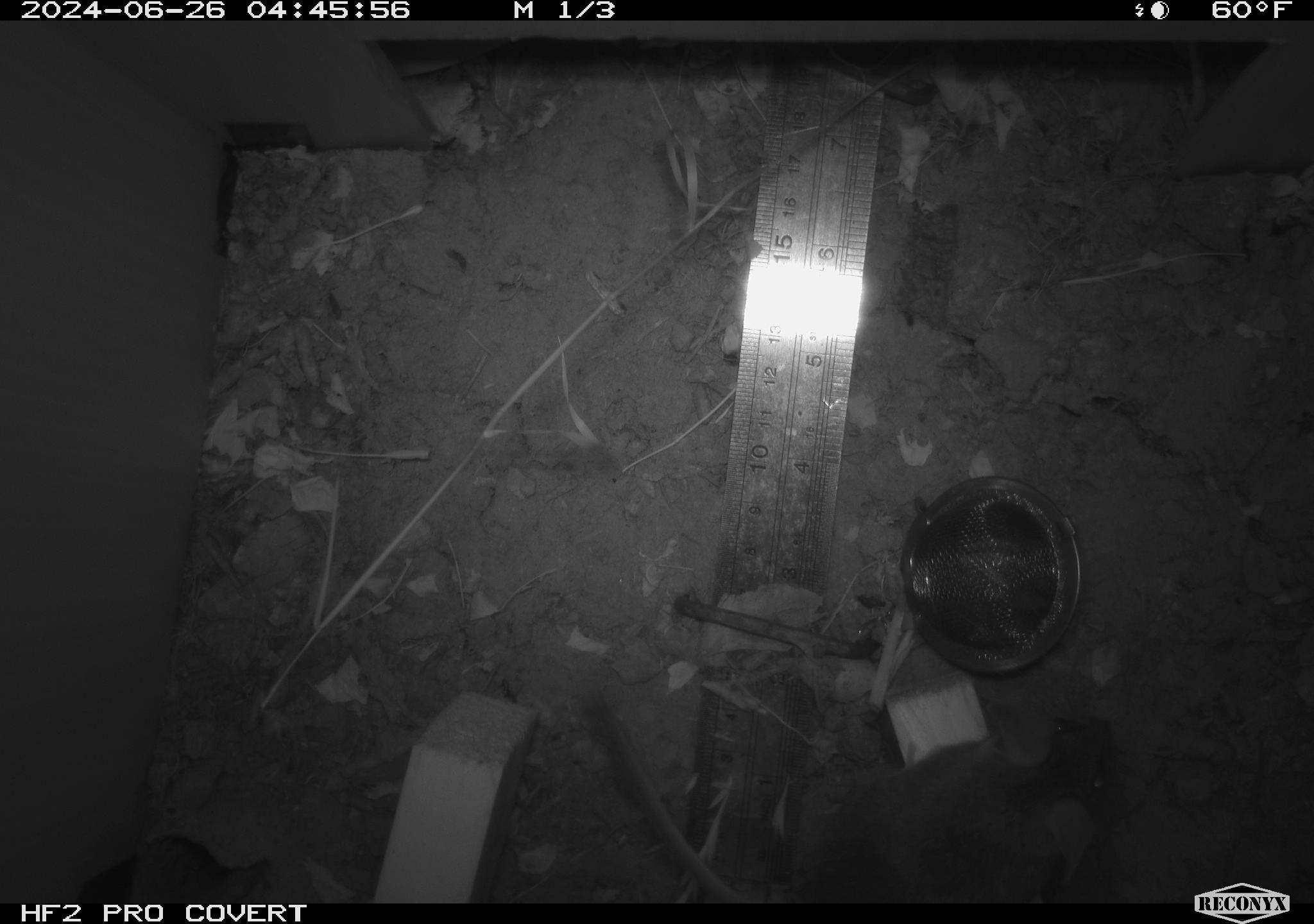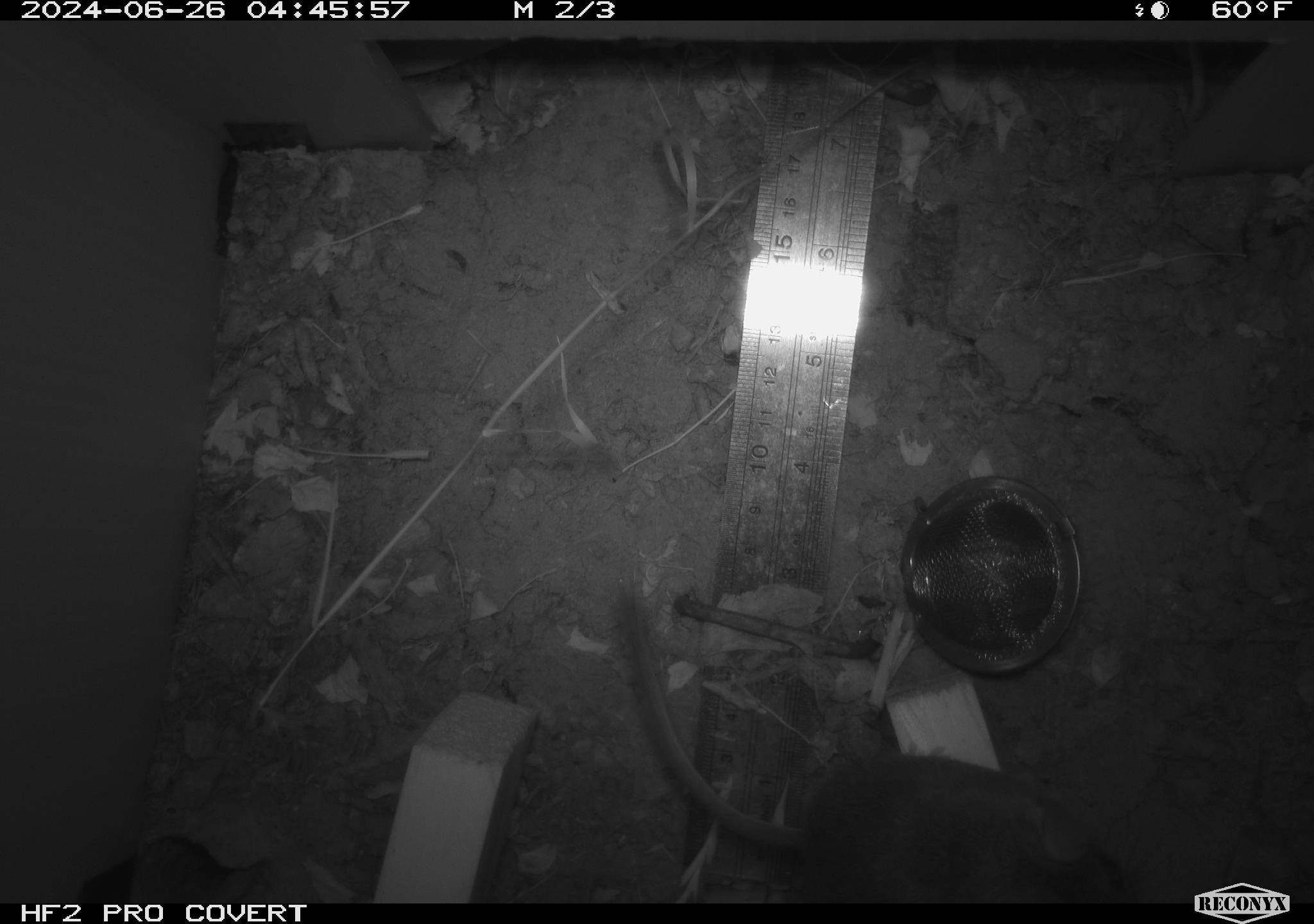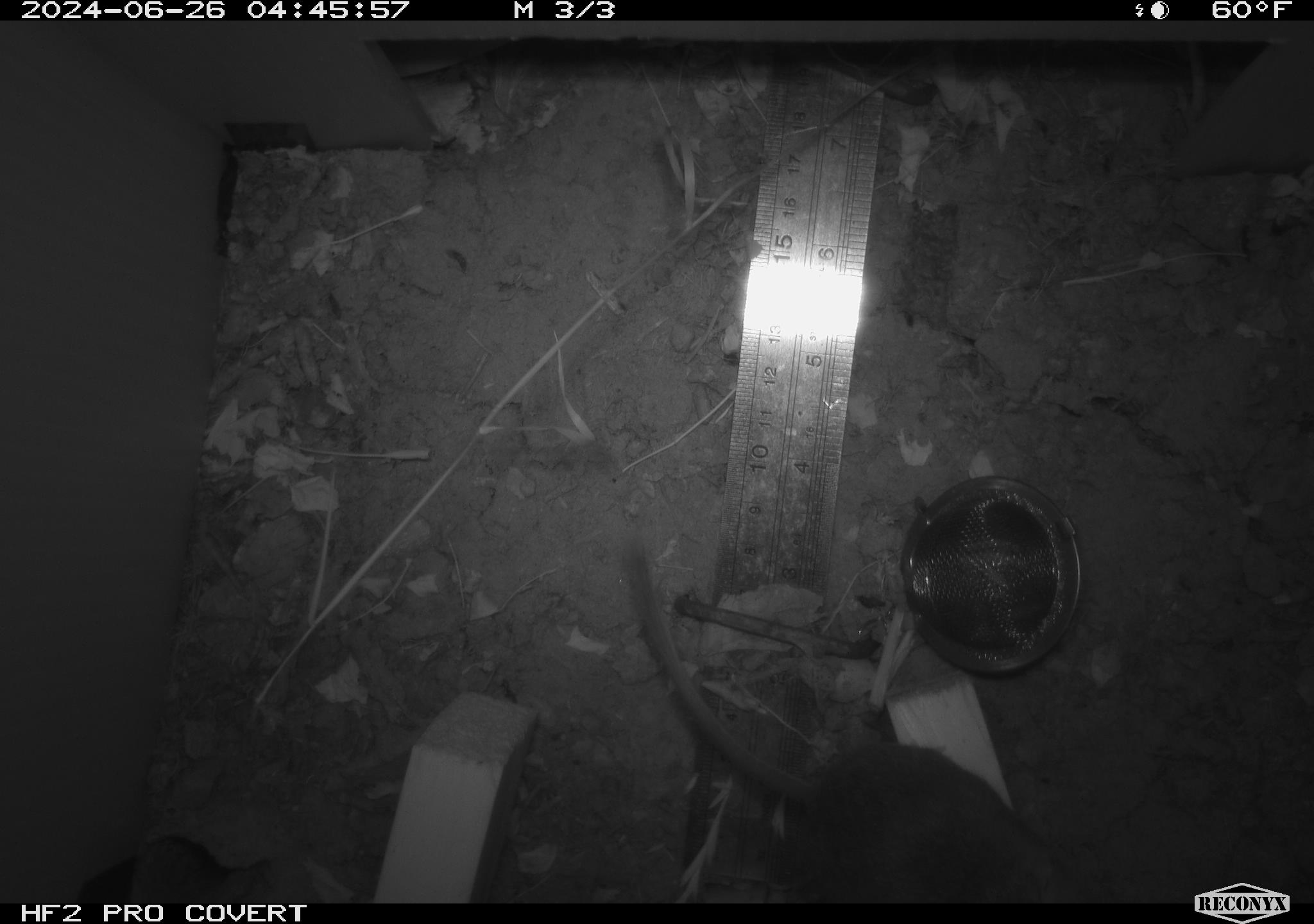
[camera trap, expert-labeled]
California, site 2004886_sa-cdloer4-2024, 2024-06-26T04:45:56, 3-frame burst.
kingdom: Animalia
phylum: Chordata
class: Mammalia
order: Rodentia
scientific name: Rodentia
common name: rodent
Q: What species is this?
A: Rodent (Rodentia).